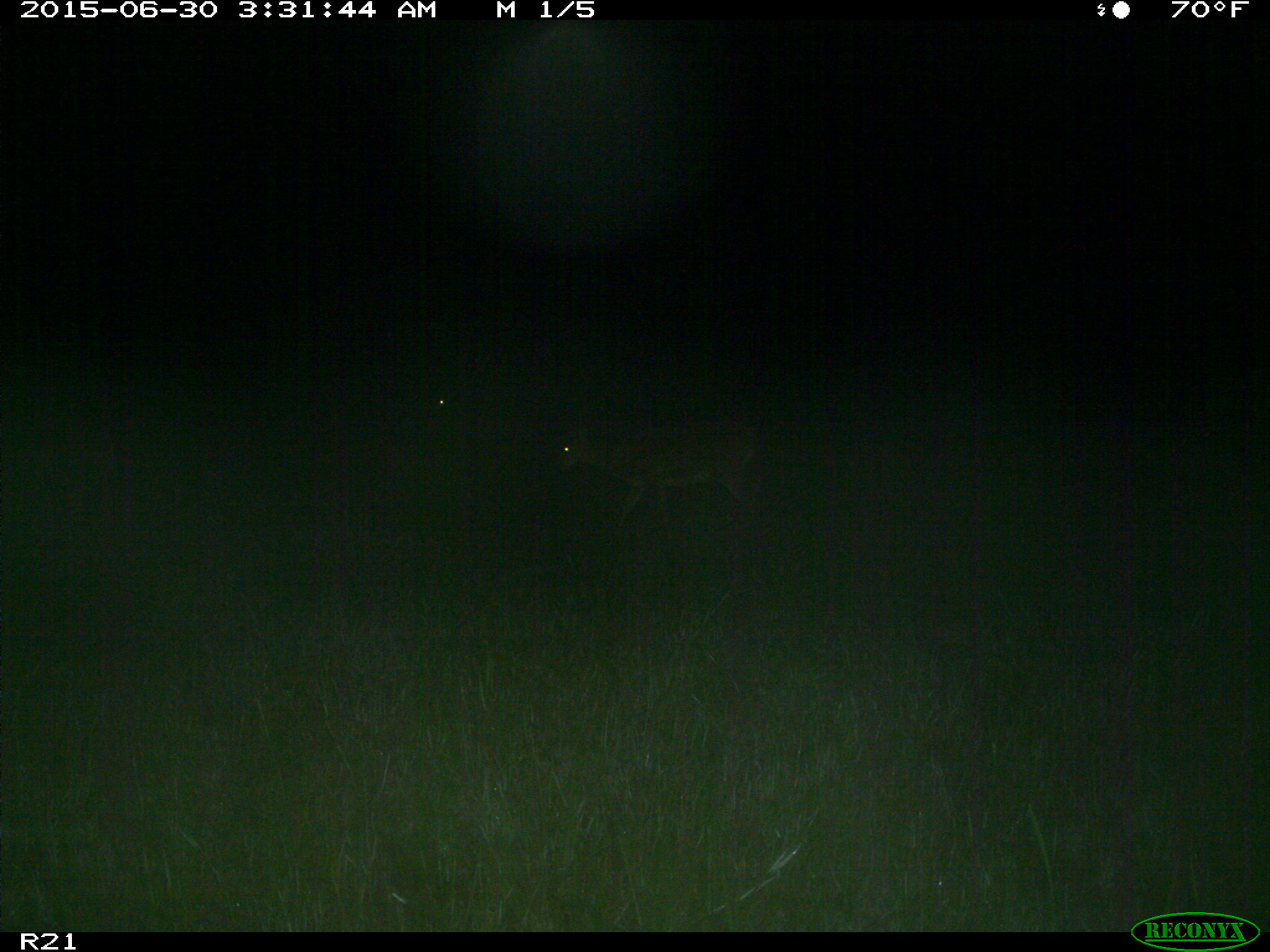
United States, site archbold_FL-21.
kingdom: Animalia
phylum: Chordata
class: Mammalia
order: Artiodactyla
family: Cervidae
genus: Odocoileus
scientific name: Odocoileus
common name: deer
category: unidentified deer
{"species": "unidentified deer (deer) (Odocoileus)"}